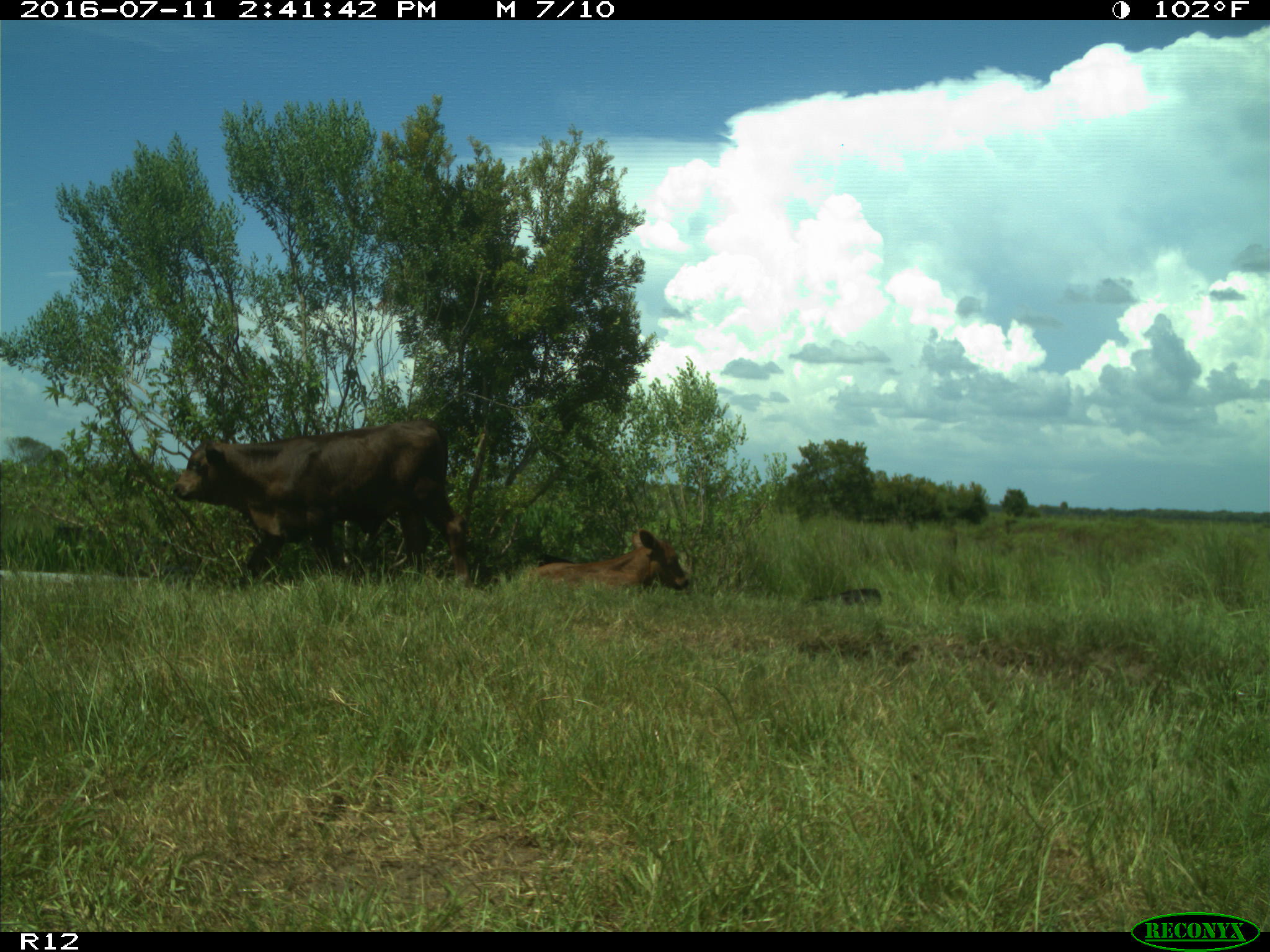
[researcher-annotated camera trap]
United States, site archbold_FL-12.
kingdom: Animalia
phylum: Chordata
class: Mammalia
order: Artiodactyla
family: Bovidae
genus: Bos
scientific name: Bos taurus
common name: domestic cow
Bos taurus (domestic cow).